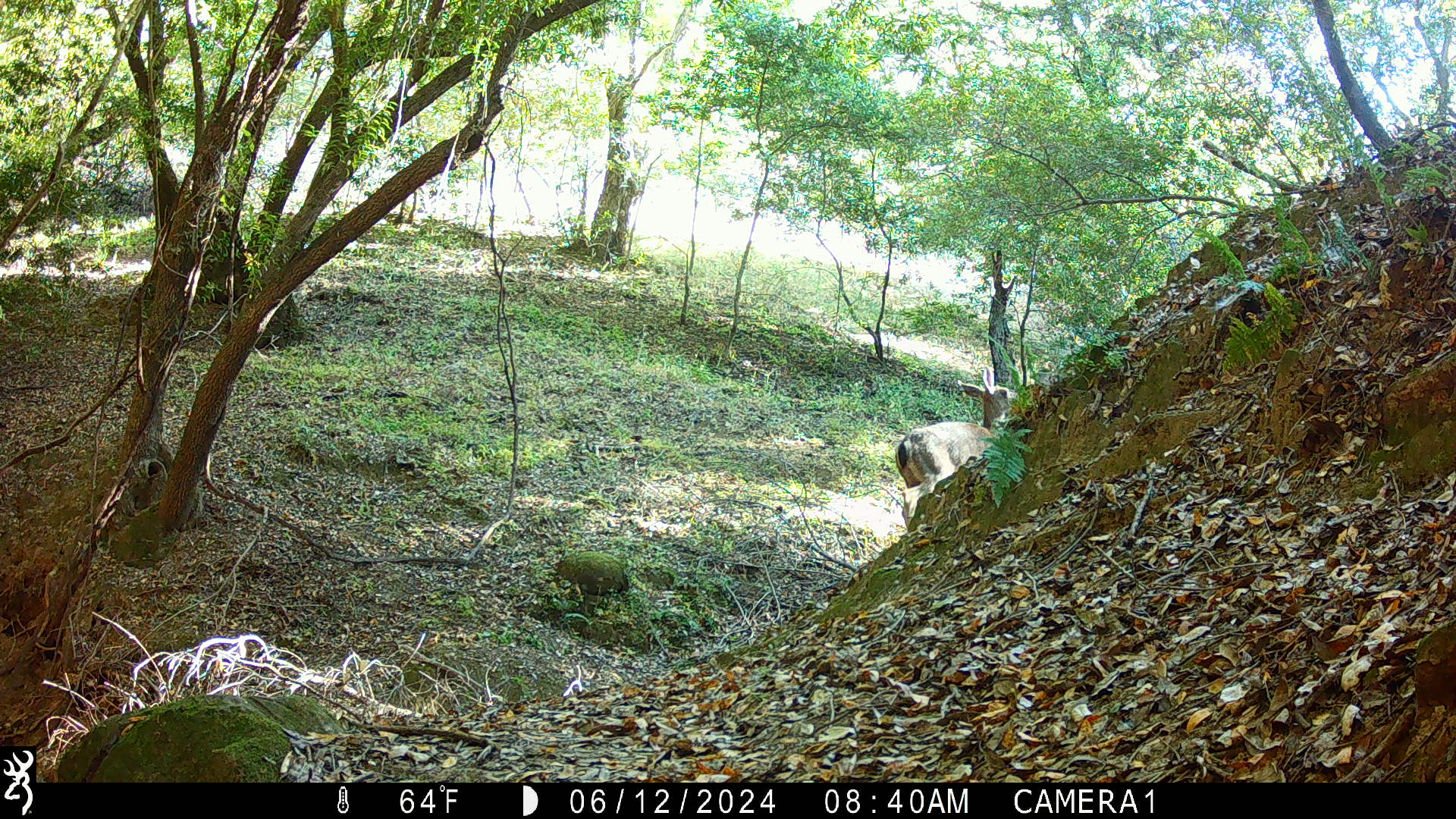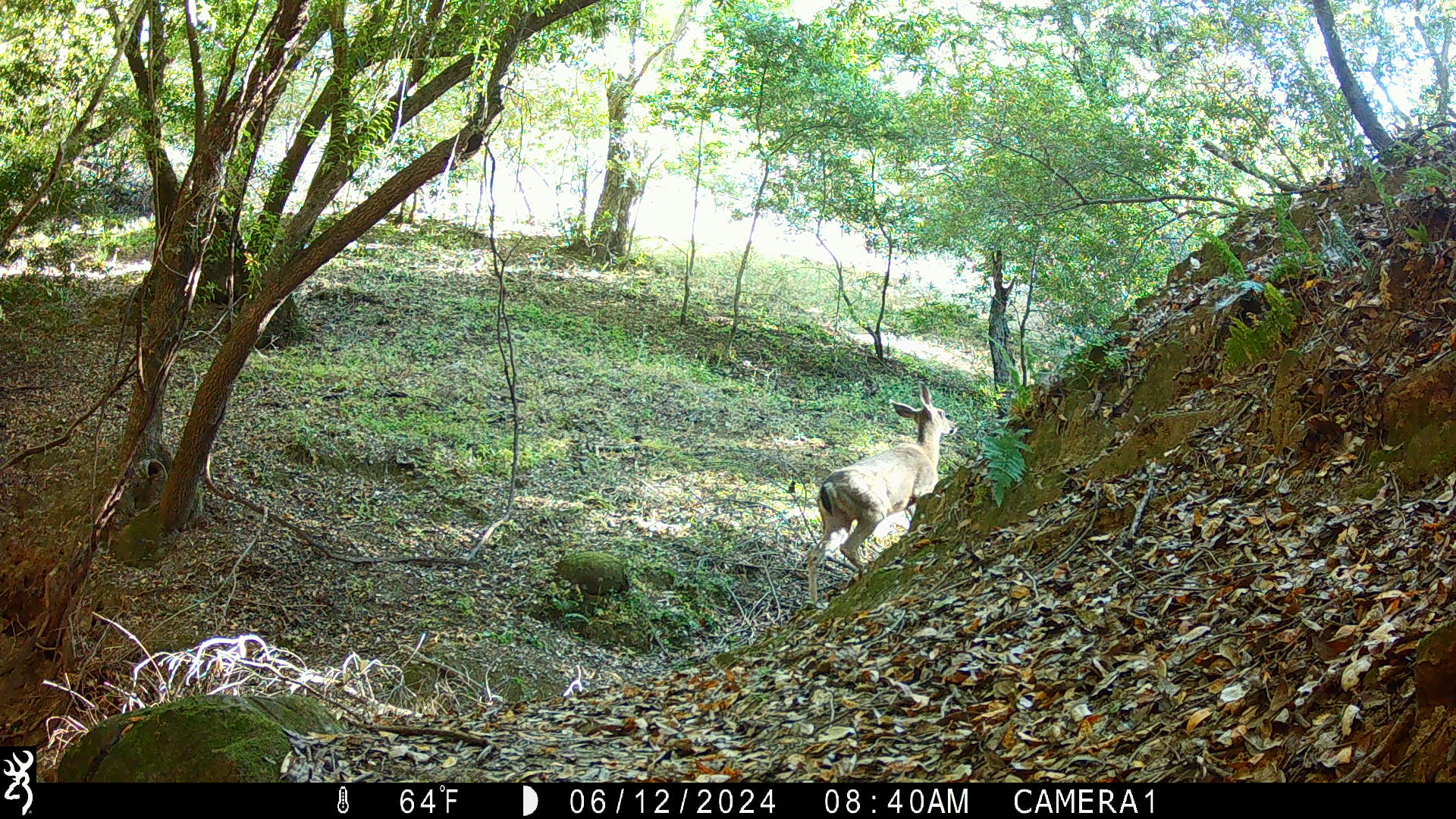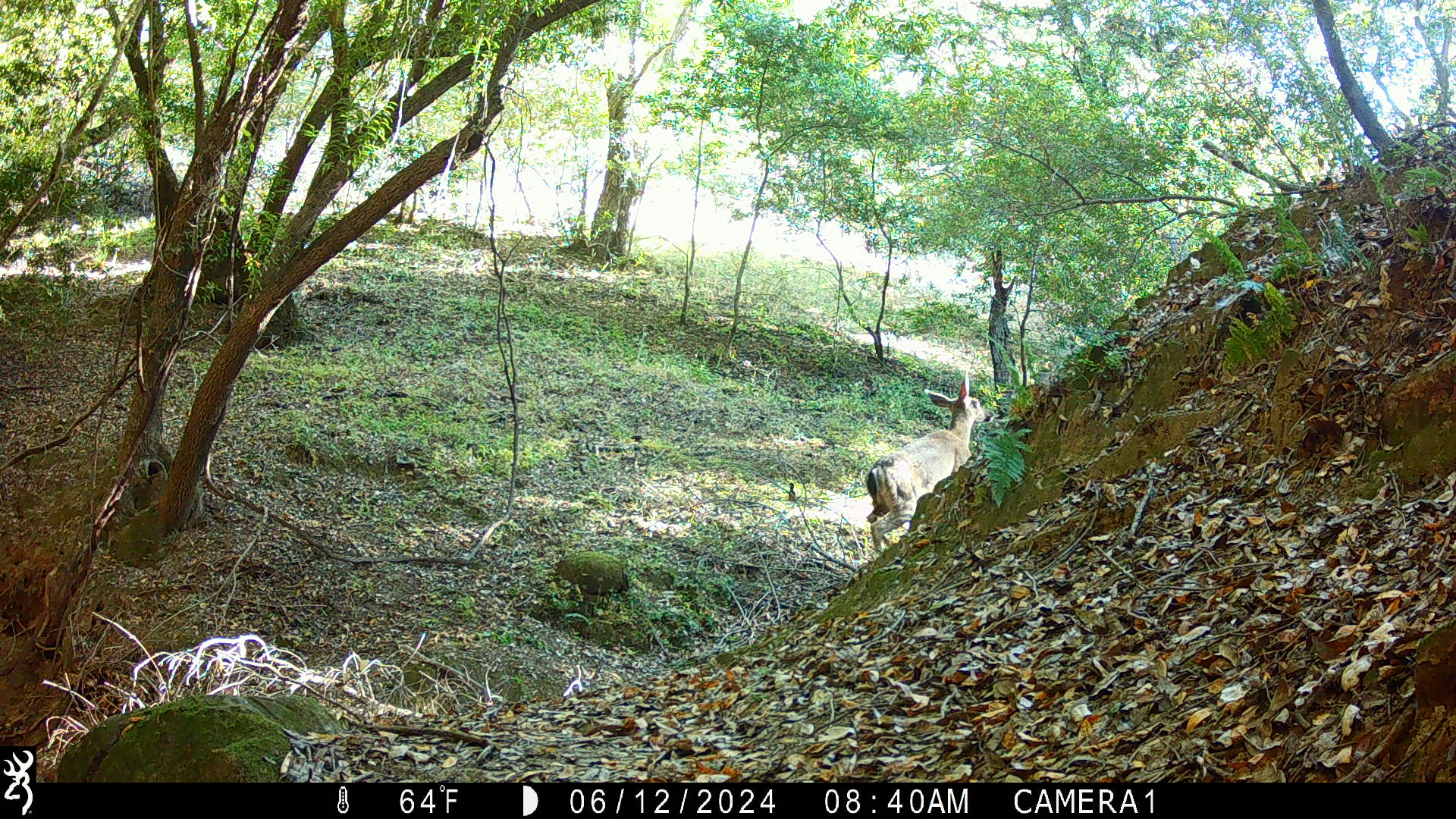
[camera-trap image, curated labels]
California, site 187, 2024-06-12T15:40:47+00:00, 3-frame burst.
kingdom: Animalia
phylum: Chordata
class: Mammalia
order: Artiodactyla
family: Cervidae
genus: Odocoileus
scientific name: Odocoileus hemionus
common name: mule deer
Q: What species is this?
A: Mule deer (Odocoileus hemionus).